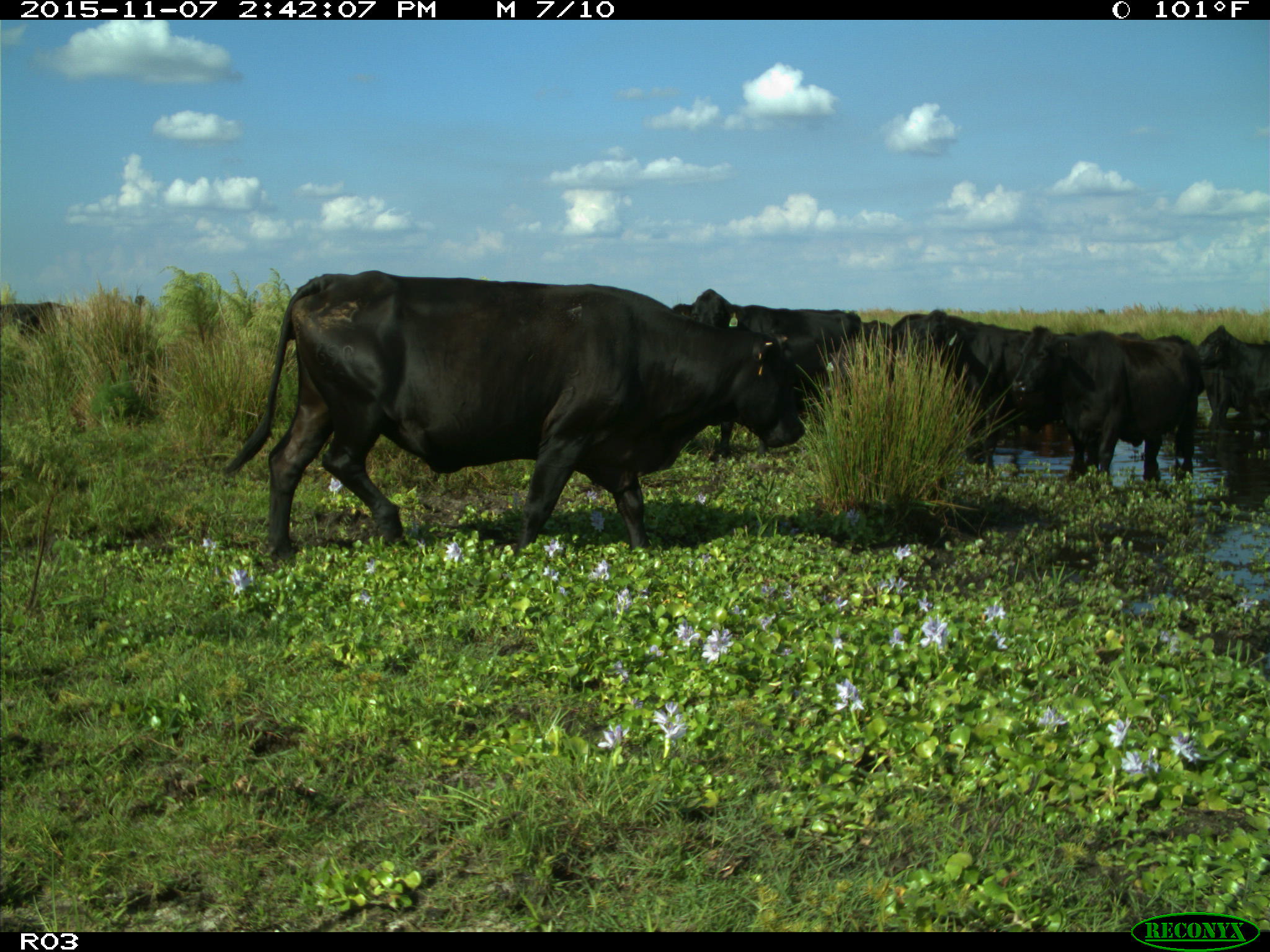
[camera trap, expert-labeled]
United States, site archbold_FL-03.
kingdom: Animalia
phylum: Chordata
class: Mammalia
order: Artiodactyla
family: Bovidae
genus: Bos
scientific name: Bos taurus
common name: domestic cow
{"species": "Bos taurus (domestic cow)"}